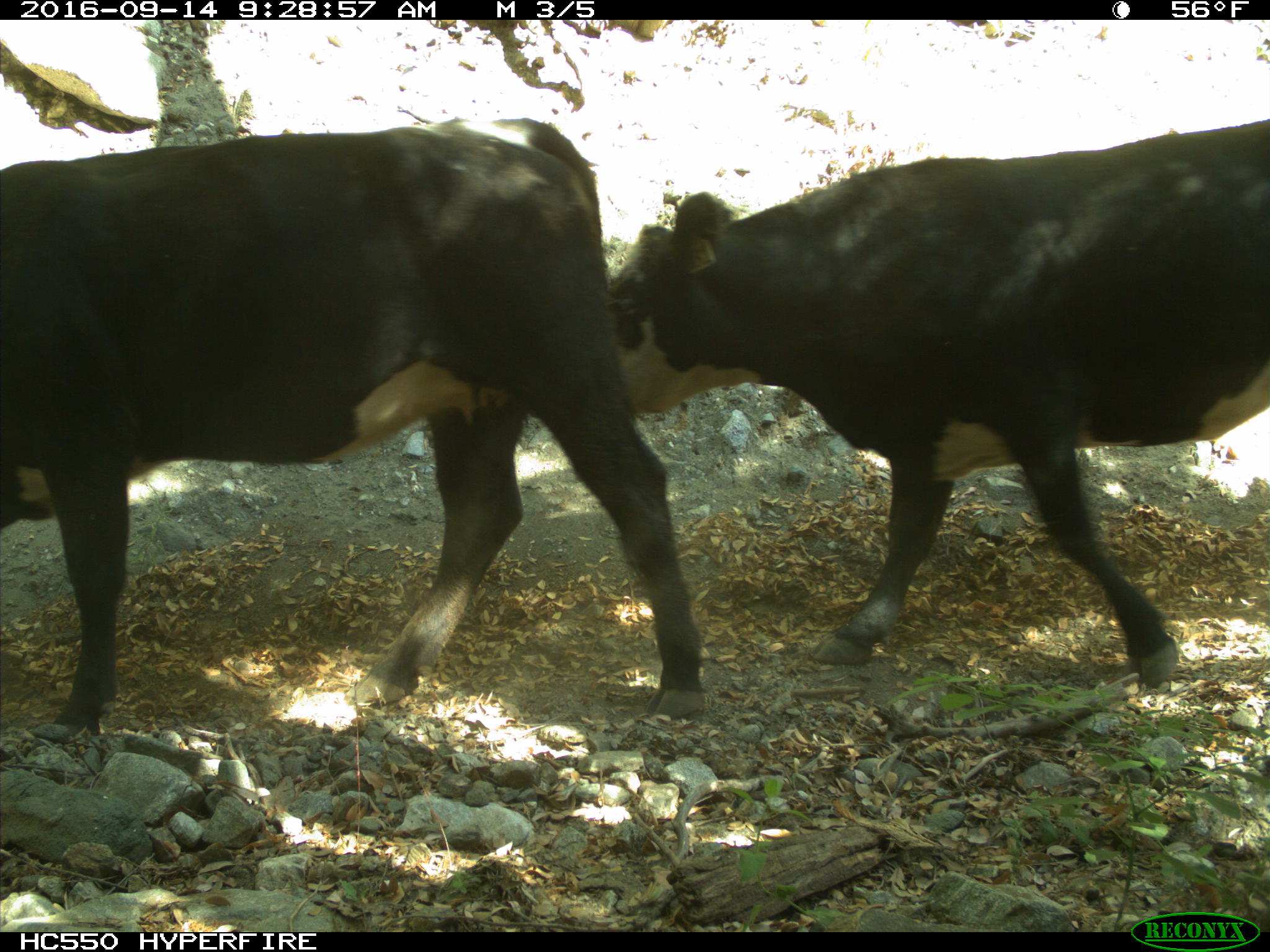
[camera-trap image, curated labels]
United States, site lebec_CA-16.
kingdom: Animalia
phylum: Chordata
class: Mammalia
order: Artiodactyla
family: Bovidae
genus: Bos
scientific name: Bos taurus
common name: domestic cow